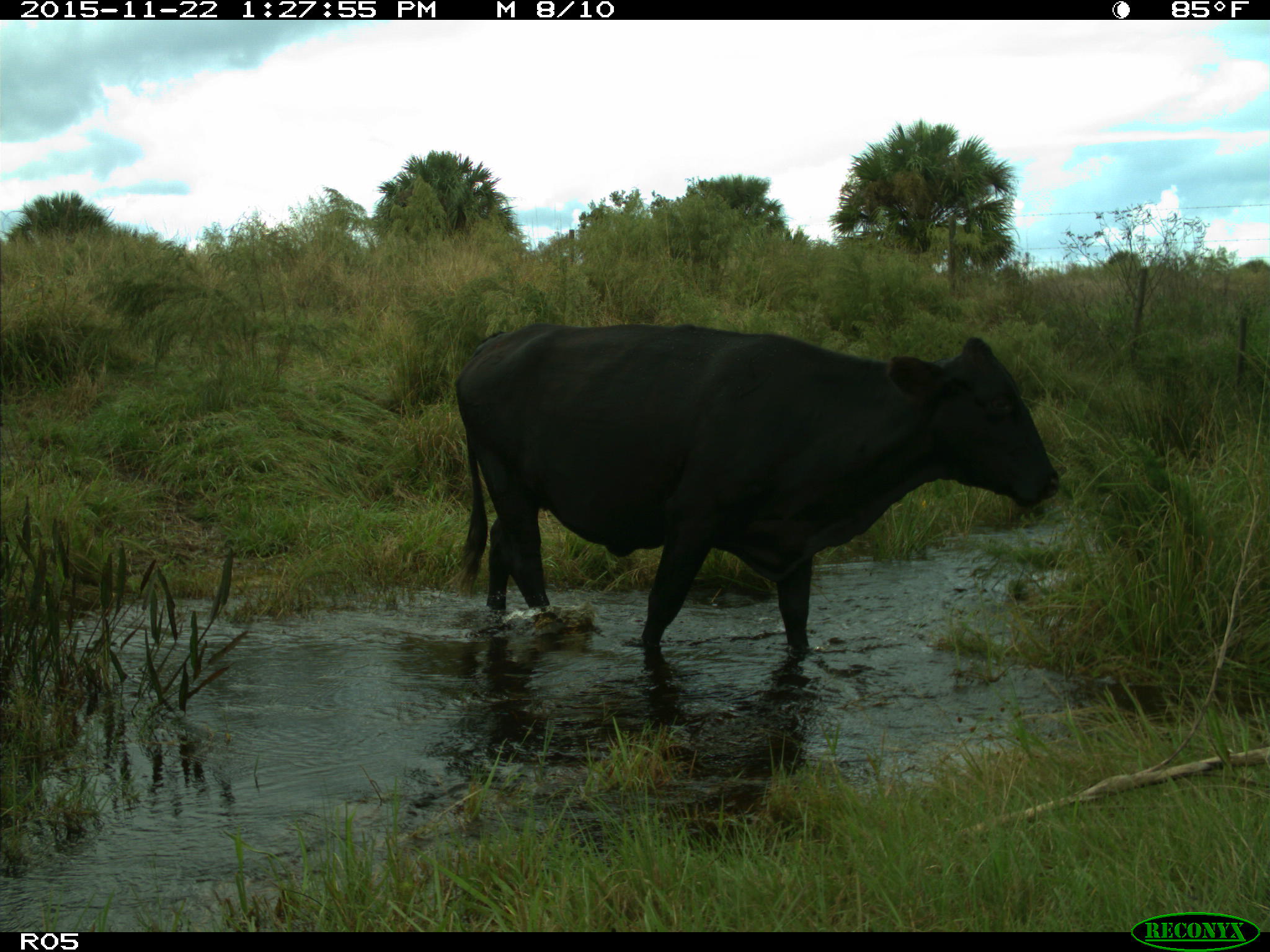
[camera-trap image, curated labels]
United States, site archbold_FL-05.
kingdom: Animalia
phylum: Chordata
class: Mammalia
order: Artiodactyla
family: Bovidae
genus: Bos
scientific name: Bos taurus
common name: domestic cow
Bos taurus (domestic cow).